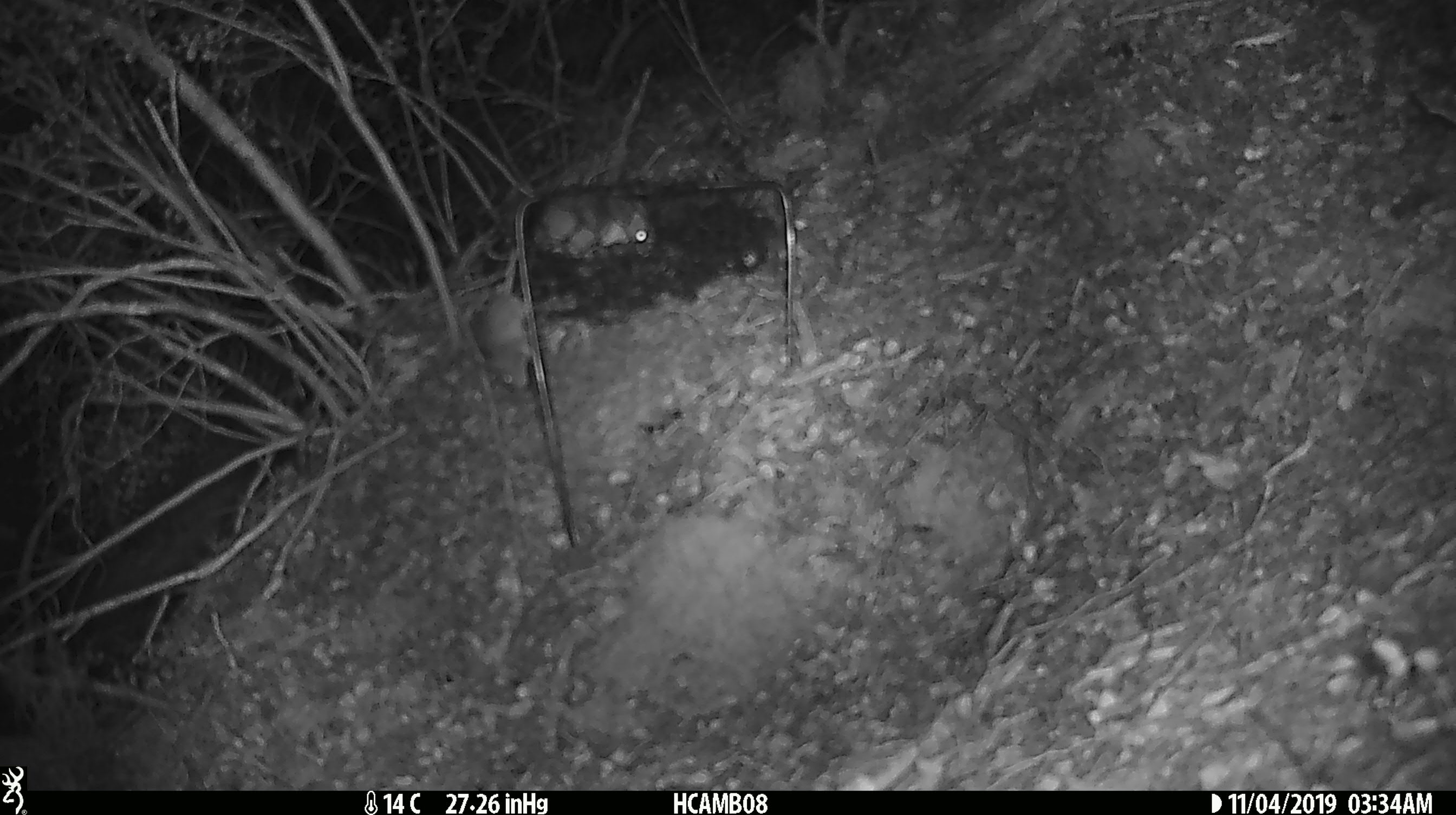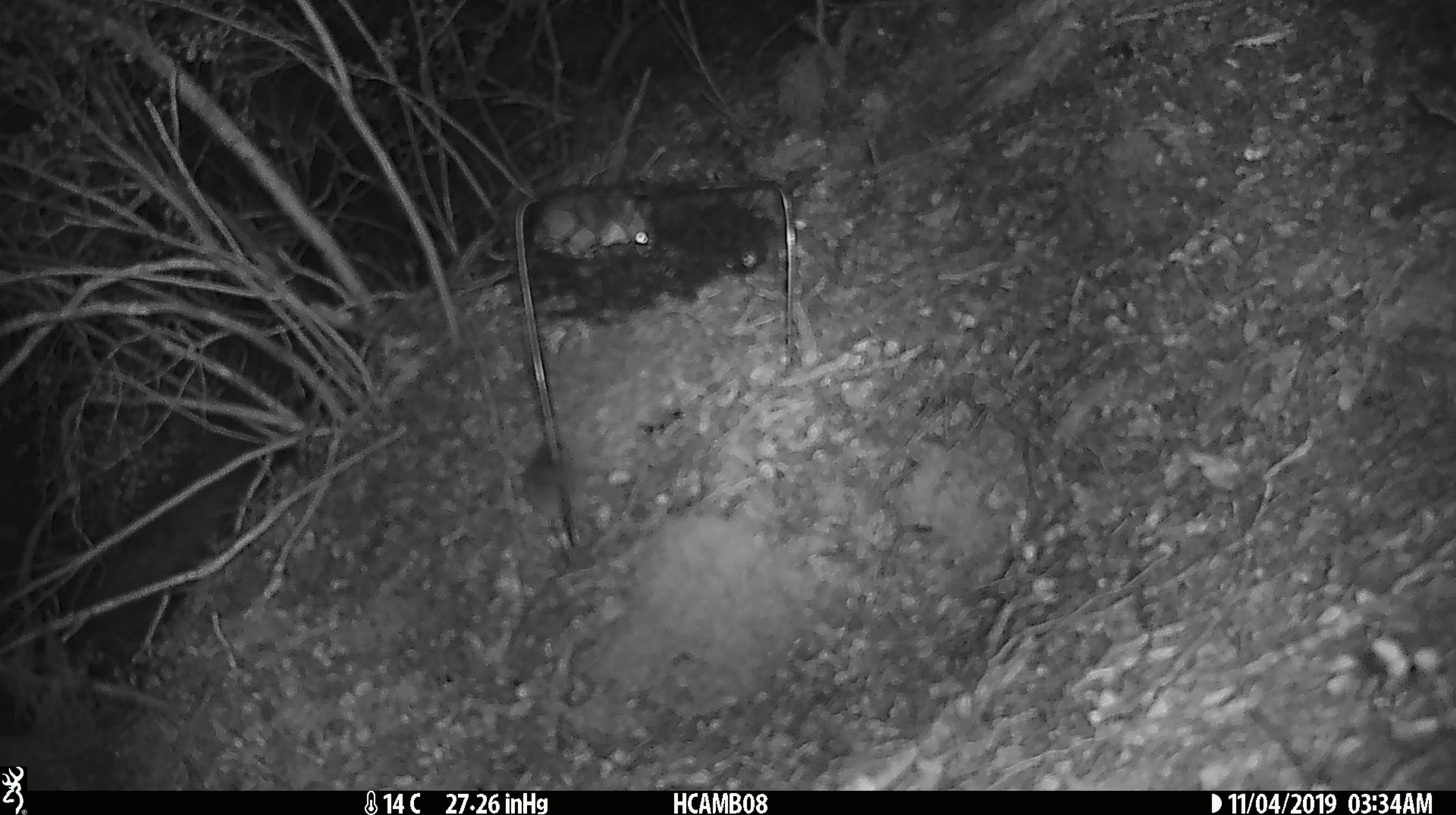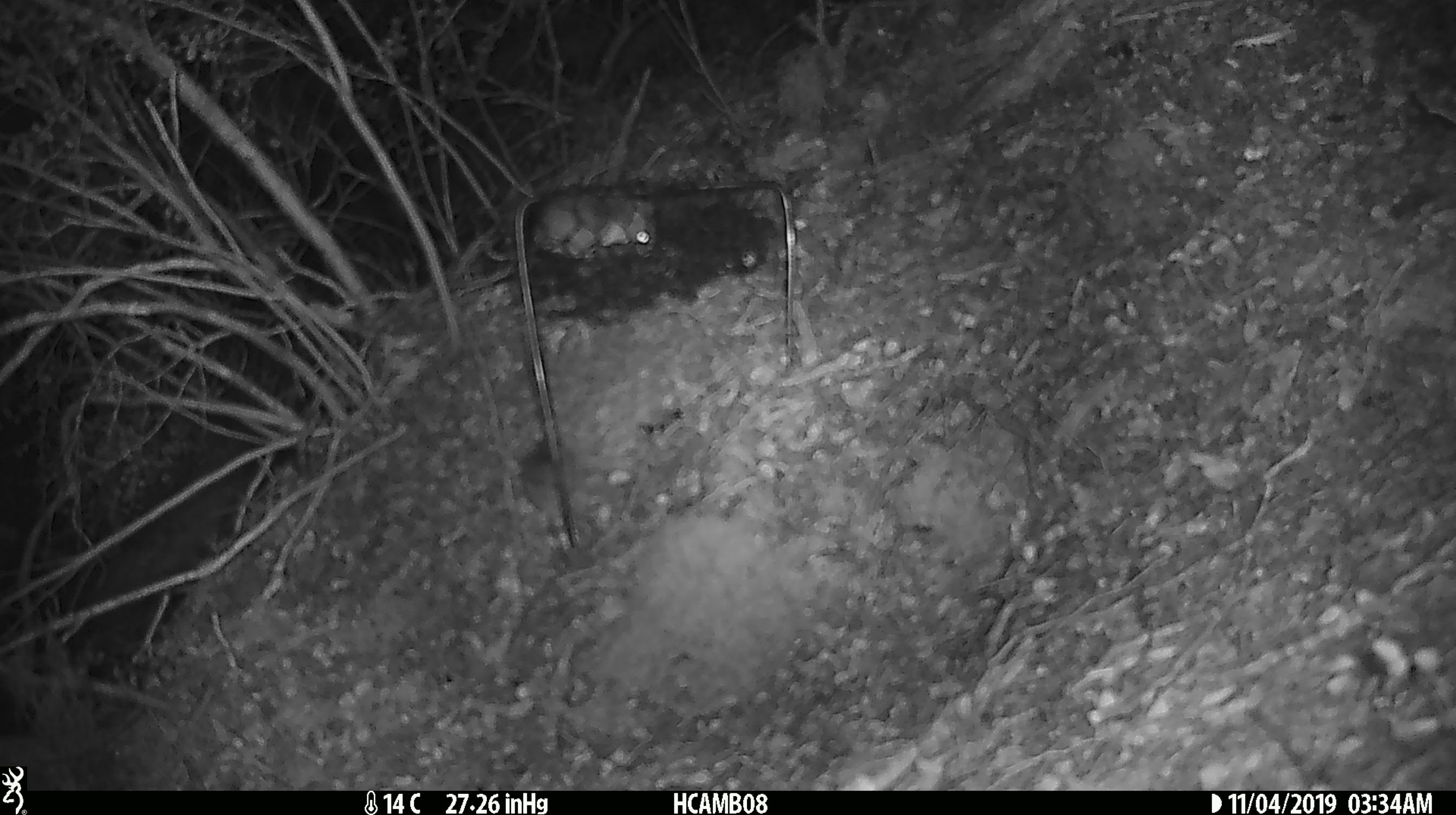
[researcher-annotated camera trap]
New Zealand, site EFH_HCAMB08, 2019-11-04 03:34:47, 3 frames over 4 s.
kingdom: Animalia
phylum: Chordata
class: Mammalia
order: Rodentia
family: Muridae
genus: Mus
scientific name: Mus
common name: mouse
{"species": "mouse (Mus)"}